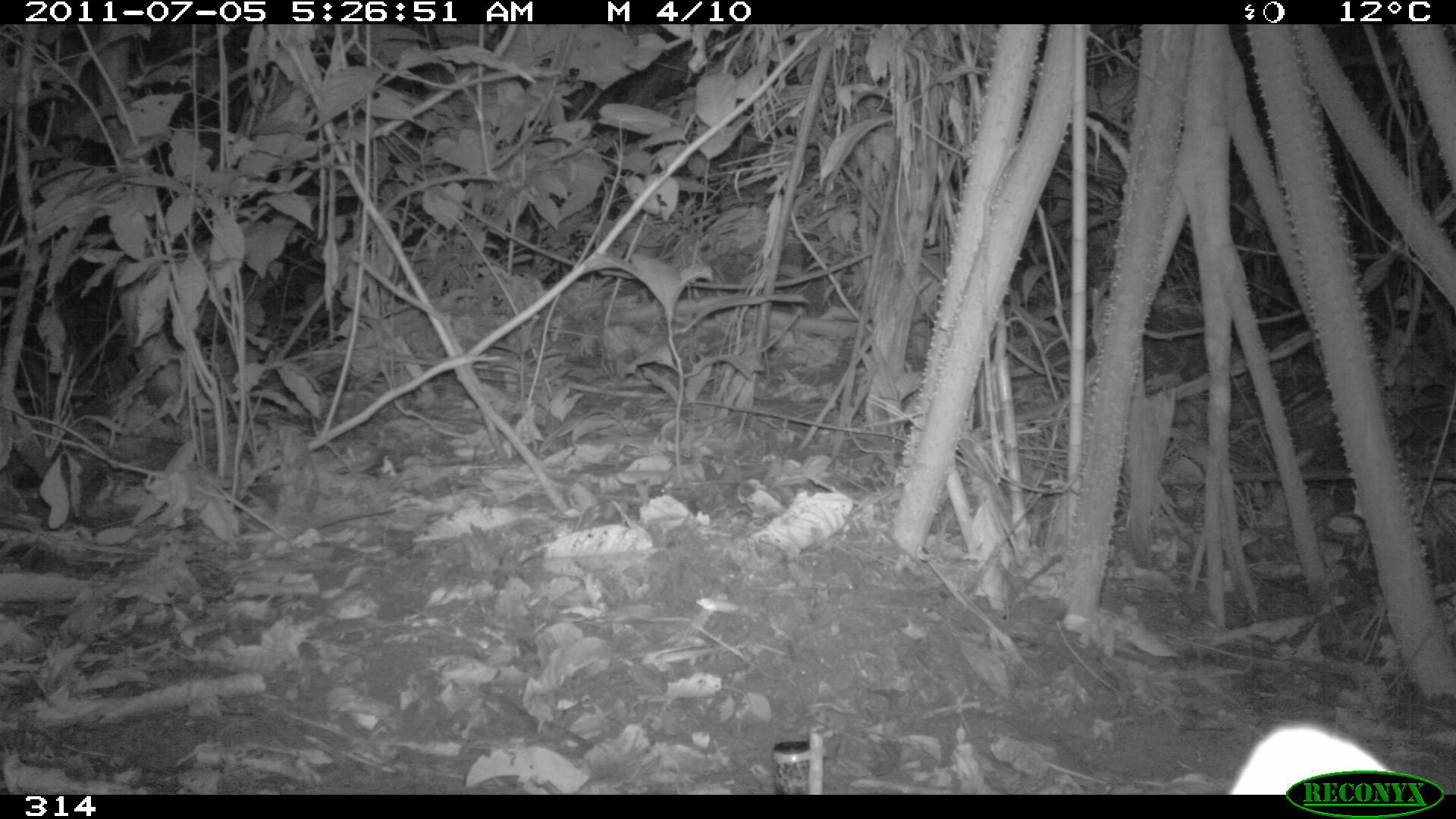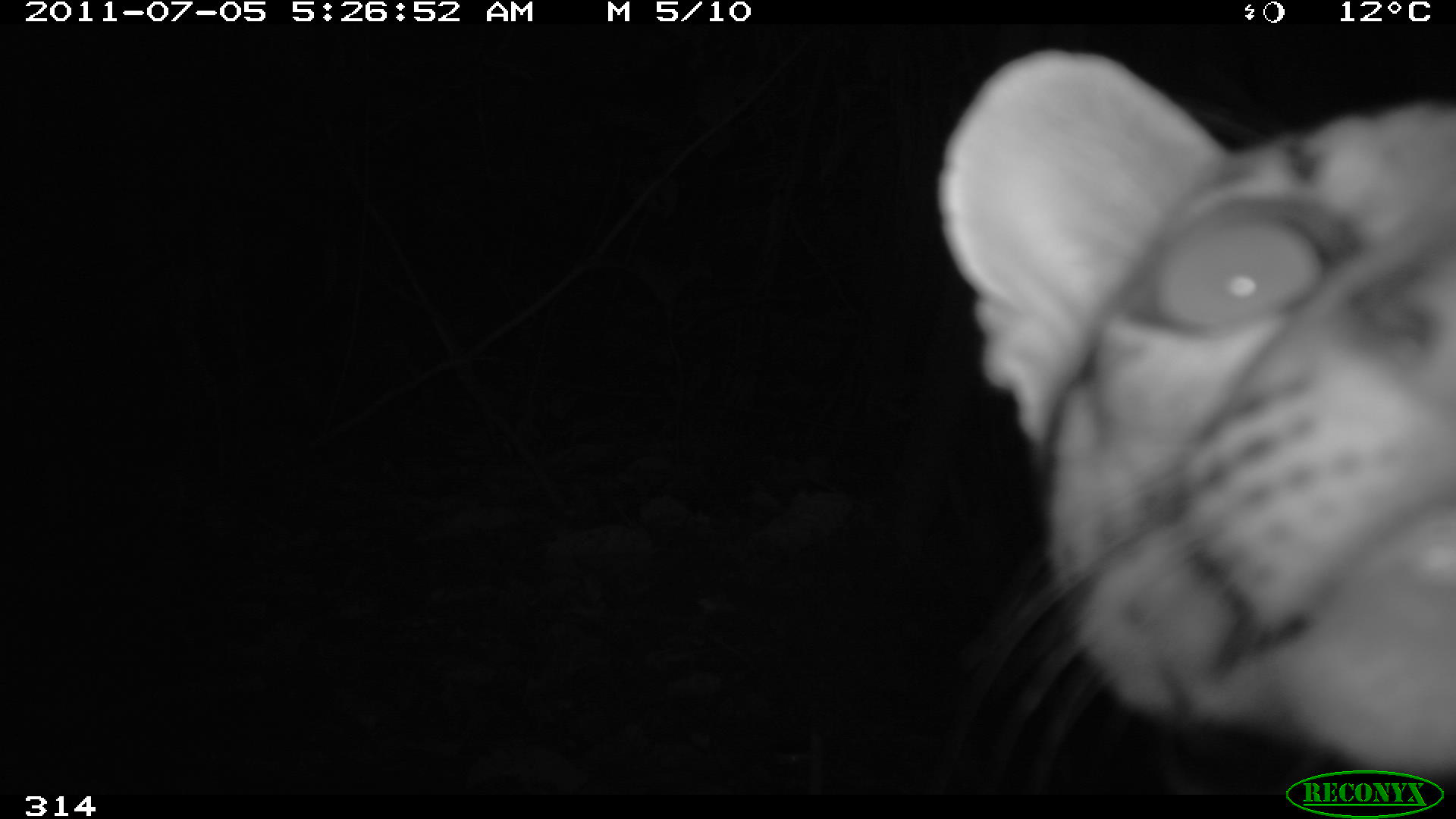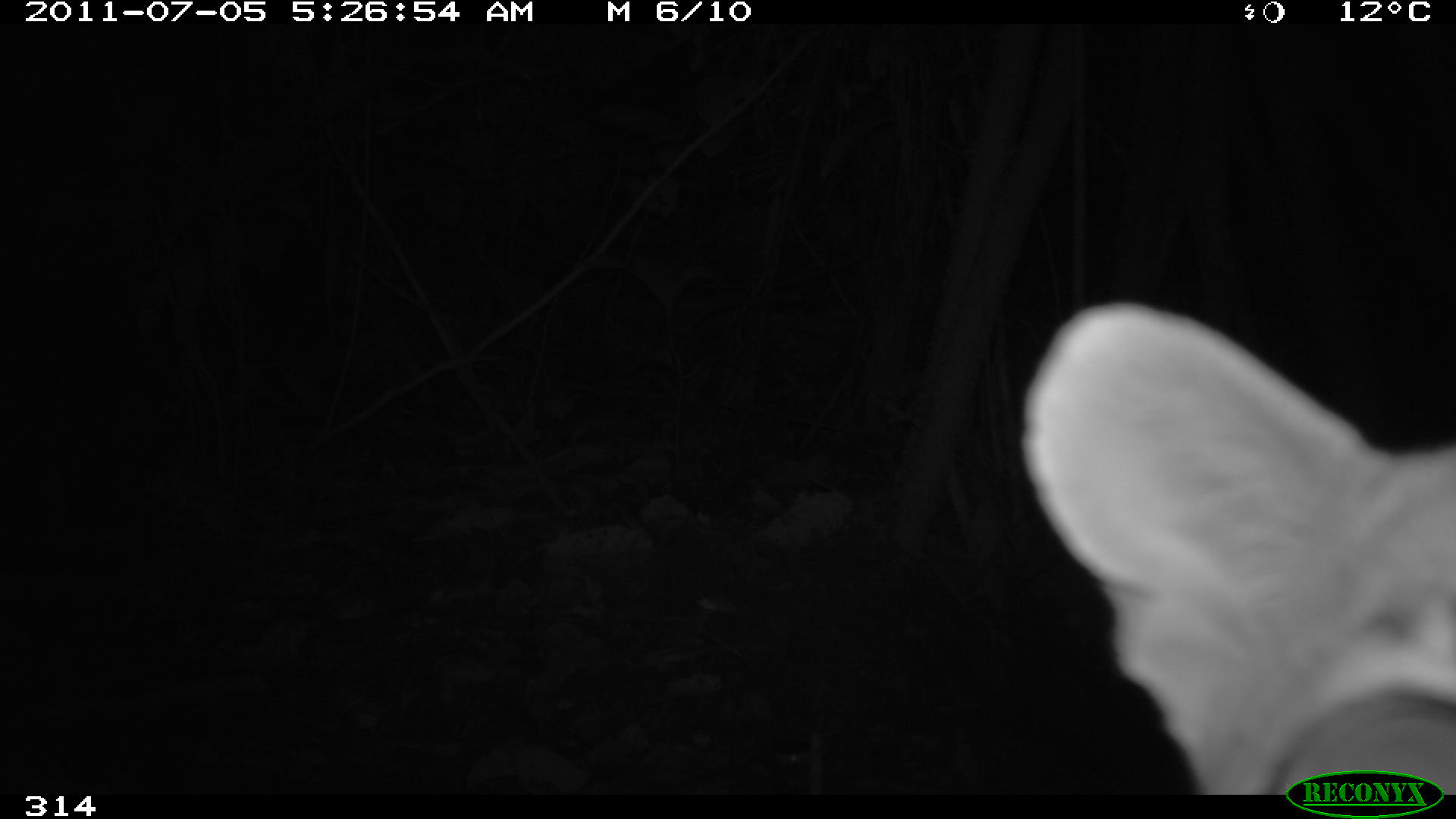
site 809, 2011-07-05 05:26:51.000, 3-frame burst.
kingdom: Animalia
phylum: Chordata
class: Mammalia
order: Carnivora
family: Felidae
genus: Leopardus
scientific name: Leopardus pardalis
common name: ocelot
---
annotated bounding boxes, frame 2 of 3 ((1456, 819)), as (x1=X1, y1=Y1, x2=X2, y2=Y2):
leopardus pardalis: (x1=937, y1=49, x2=1456, y2=771)